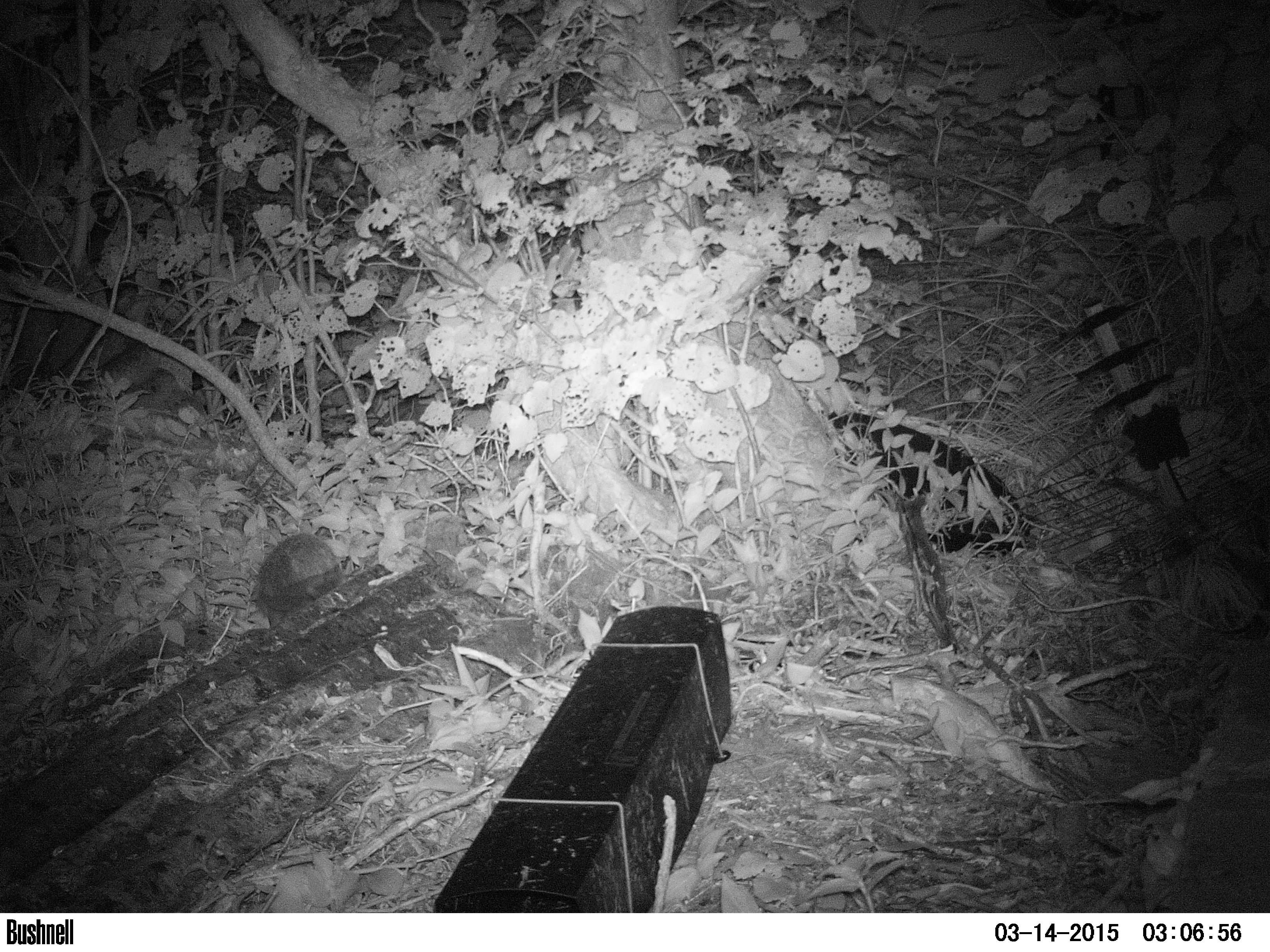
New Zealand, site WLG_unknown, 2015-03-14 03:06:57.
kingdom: Animalia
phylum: Chordata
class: Mammalia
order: Eulipotyphla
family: Erinaceidae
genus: Erinaceus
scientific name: Erinaceus europaeus europaeus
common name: european hedgehog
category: hedgehog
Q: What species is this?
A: Hedgehog (european hedgehog) (Erinaceus europaeus europaeus).